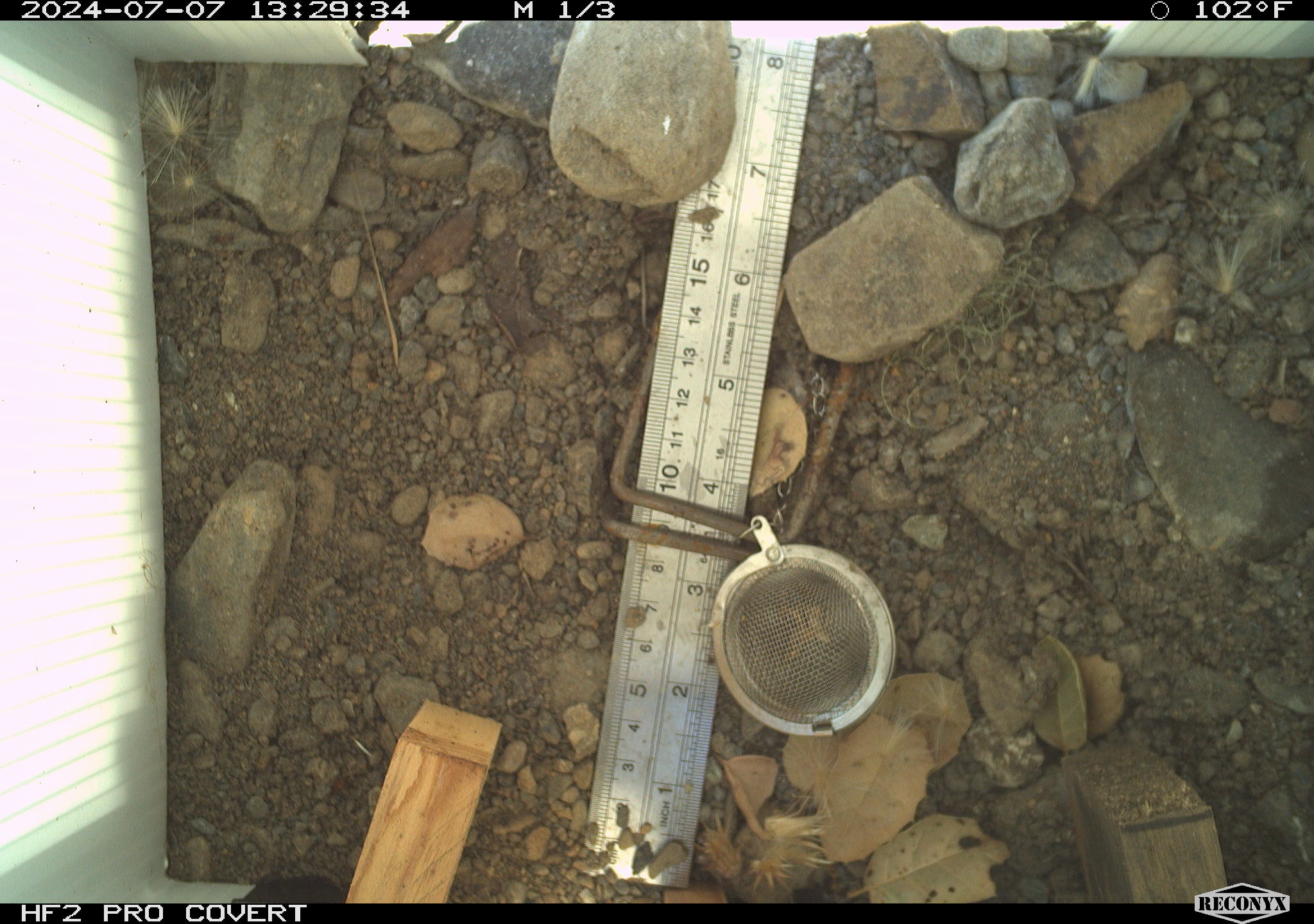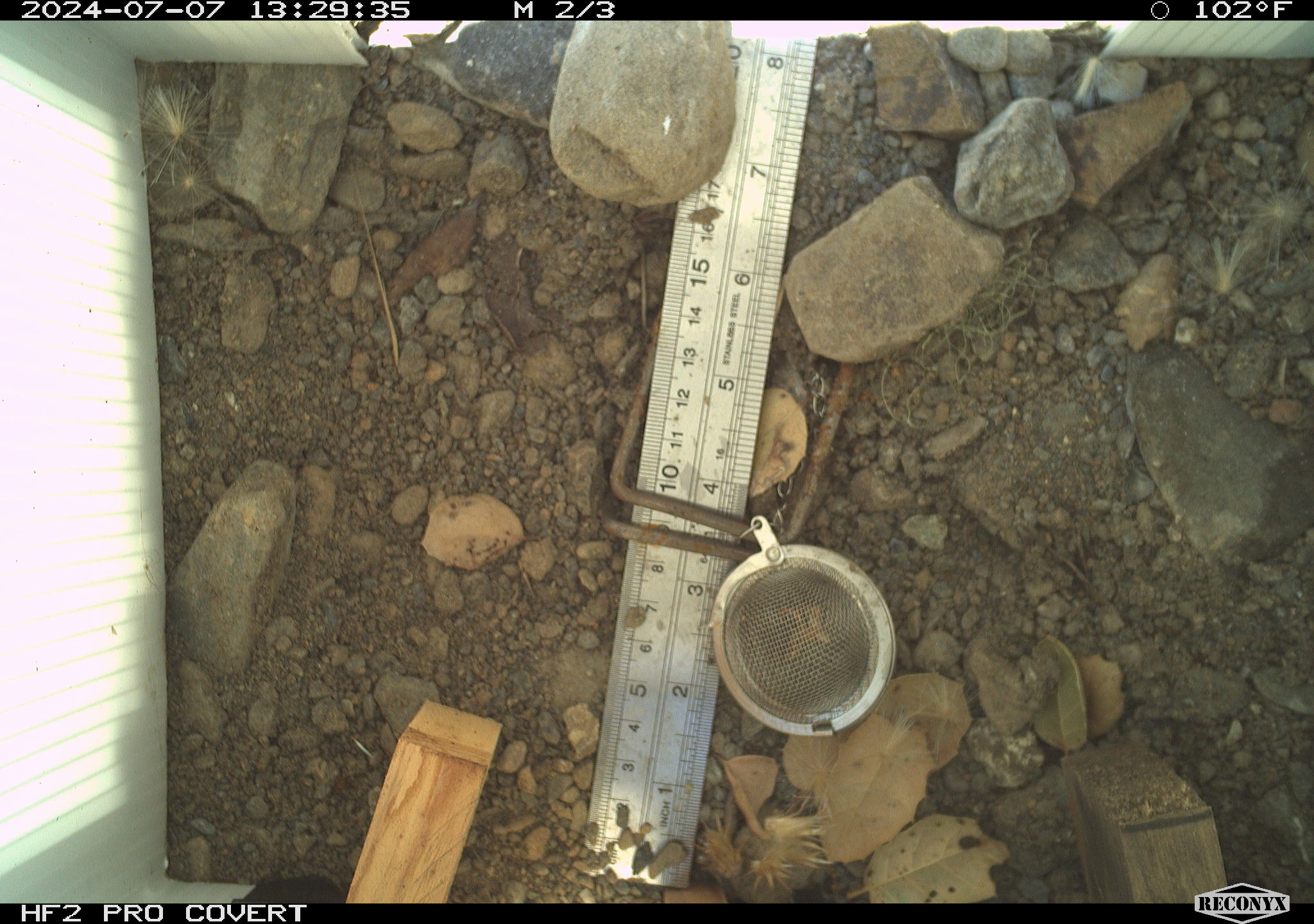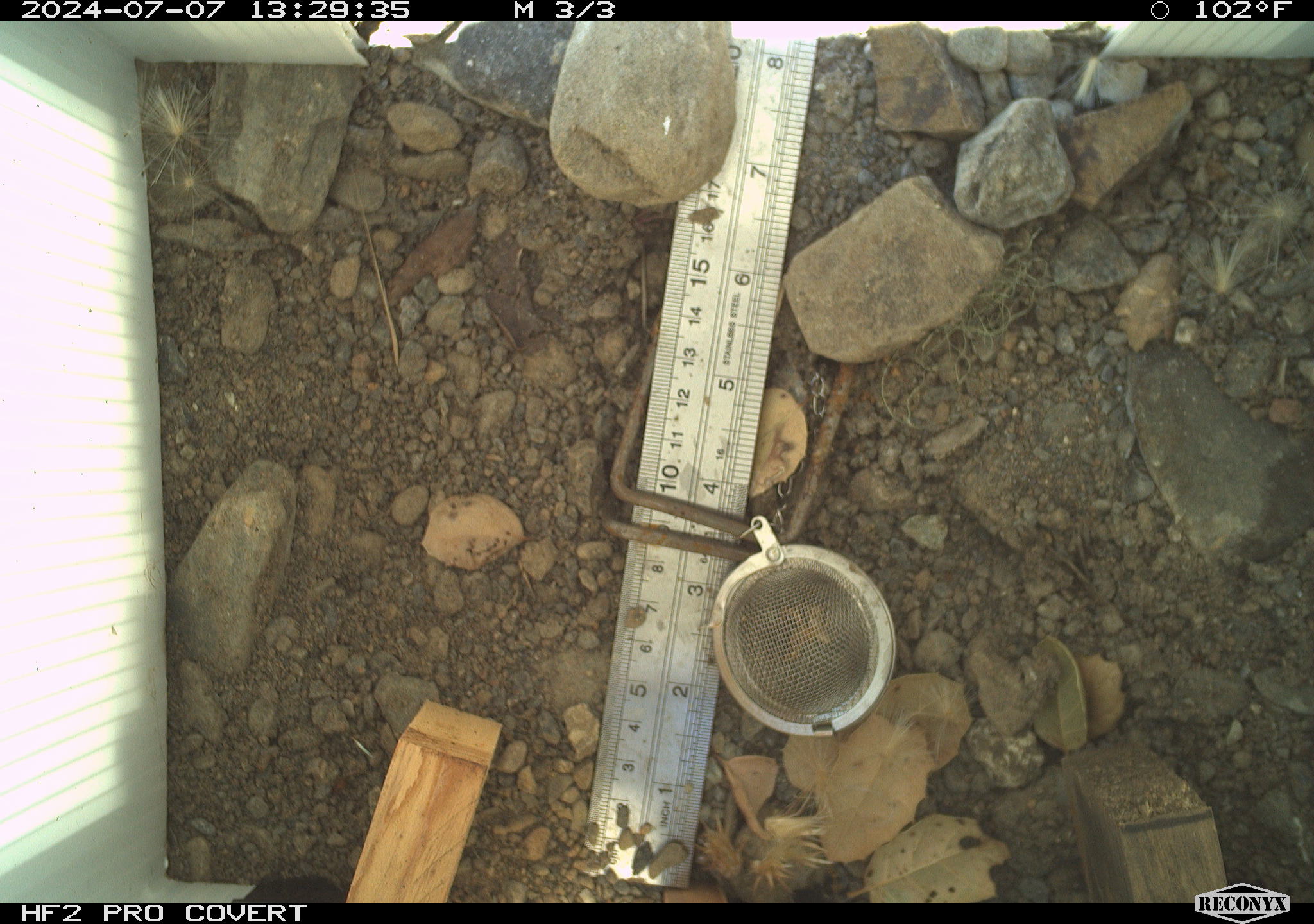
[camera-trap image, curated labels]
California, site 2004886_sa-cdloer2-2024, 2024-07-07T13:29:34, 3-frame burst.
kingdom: Animalia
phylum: Arthropoda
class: Insecta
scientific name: Insecta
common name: insect